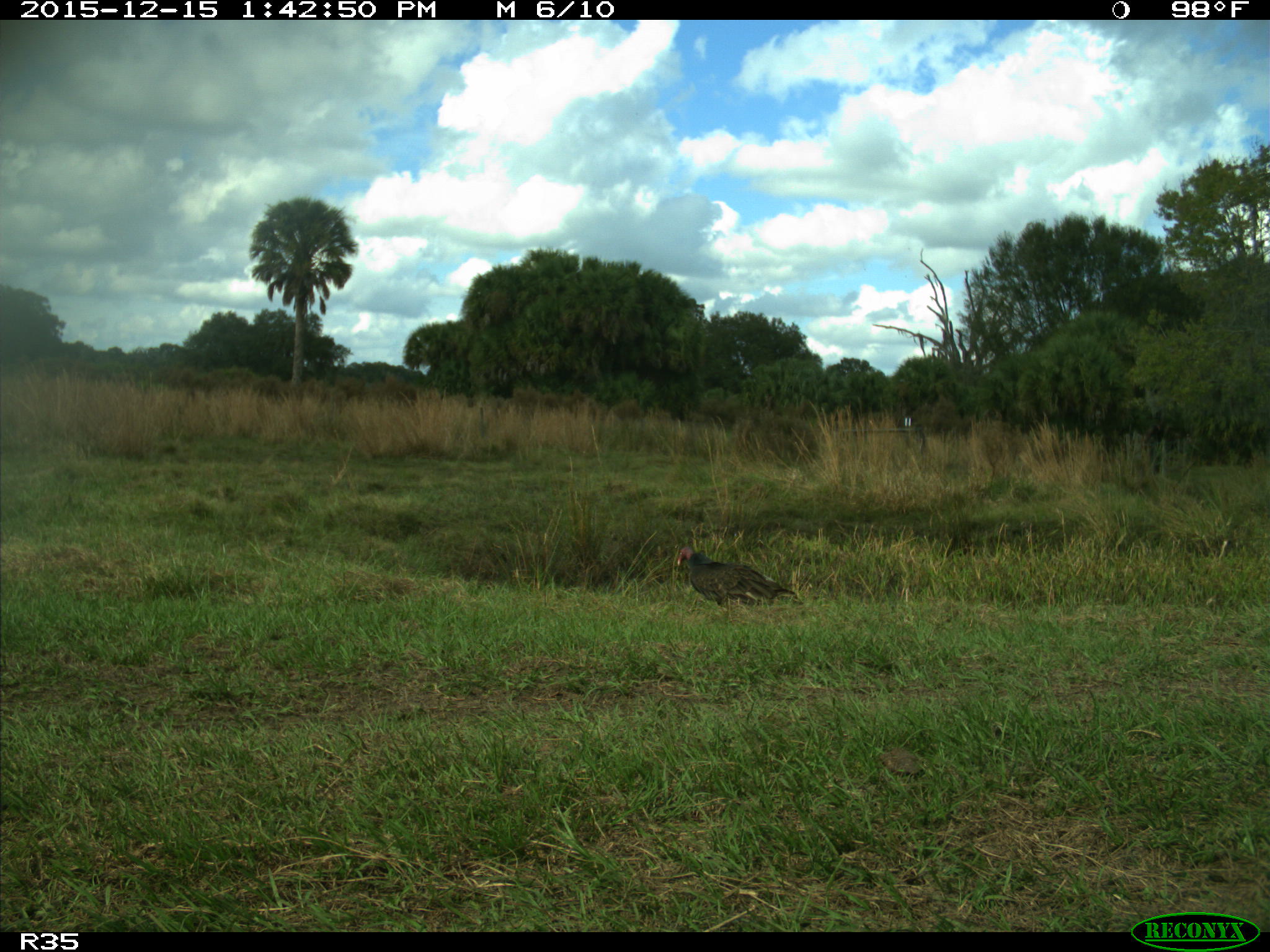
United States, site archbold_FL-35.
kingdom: Animalia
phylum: Chordata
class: Aves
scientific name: Aves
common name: birds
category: unidentified bird